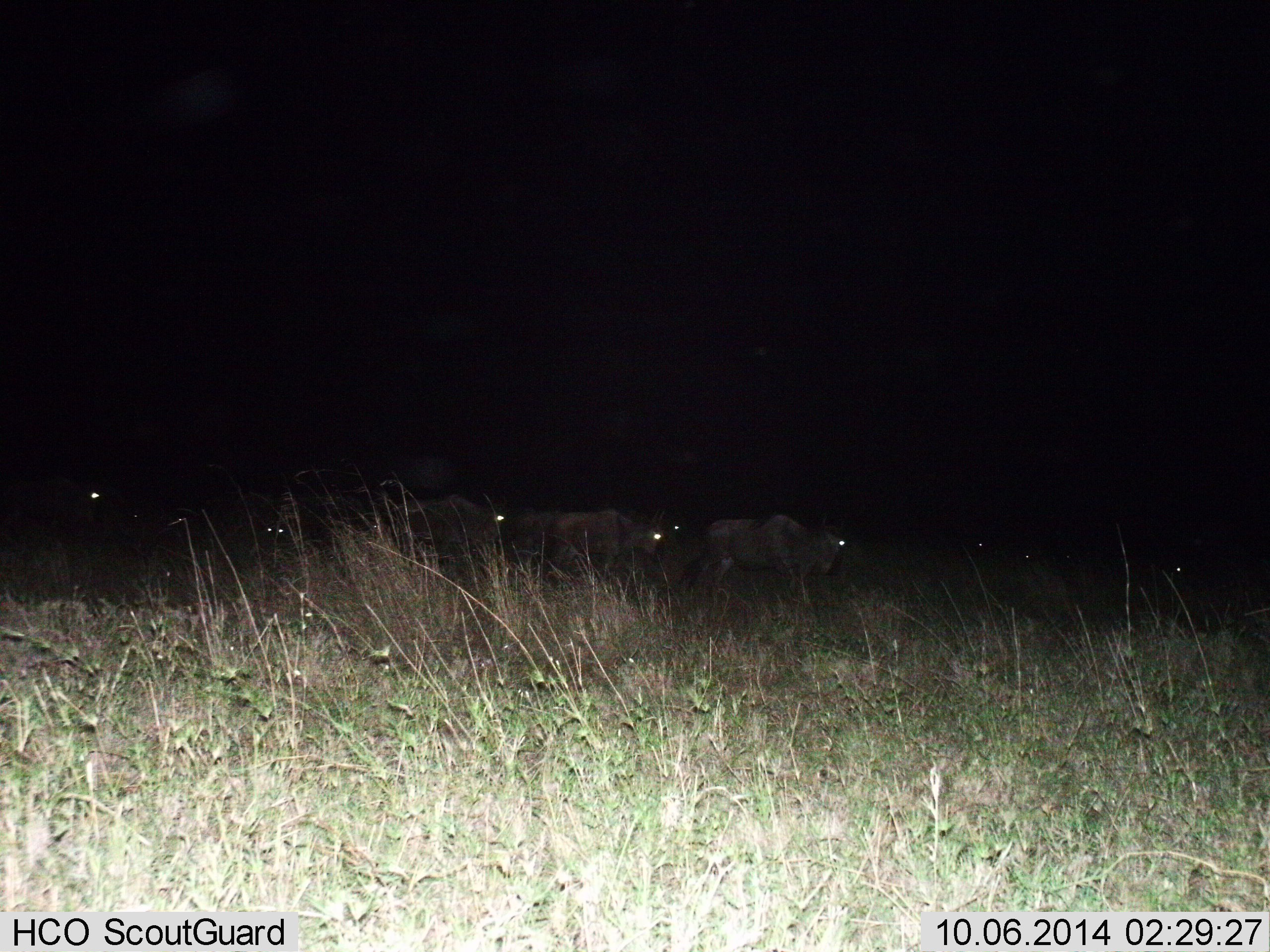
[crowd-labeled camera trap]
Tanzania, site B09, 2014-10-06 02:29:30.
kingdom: Animalia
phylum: Chordata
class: Mammalia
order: Artiodactyla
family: Bovidae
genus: Connochaetes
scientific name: Connochaetes taurinus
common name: blue wildebeest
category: wildebeest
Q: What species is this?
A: Wildebeest (blue wildebeest) (Connochaetes taurinus).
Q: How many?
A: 6.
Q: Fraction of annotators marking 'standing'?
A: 20%.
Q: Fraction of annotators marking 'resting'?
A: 0%.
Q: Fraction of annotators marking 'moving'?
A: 80%.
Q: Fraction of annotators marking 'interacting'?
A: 0%.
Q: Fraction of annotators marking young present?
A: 0%.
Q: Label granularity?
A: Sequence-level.